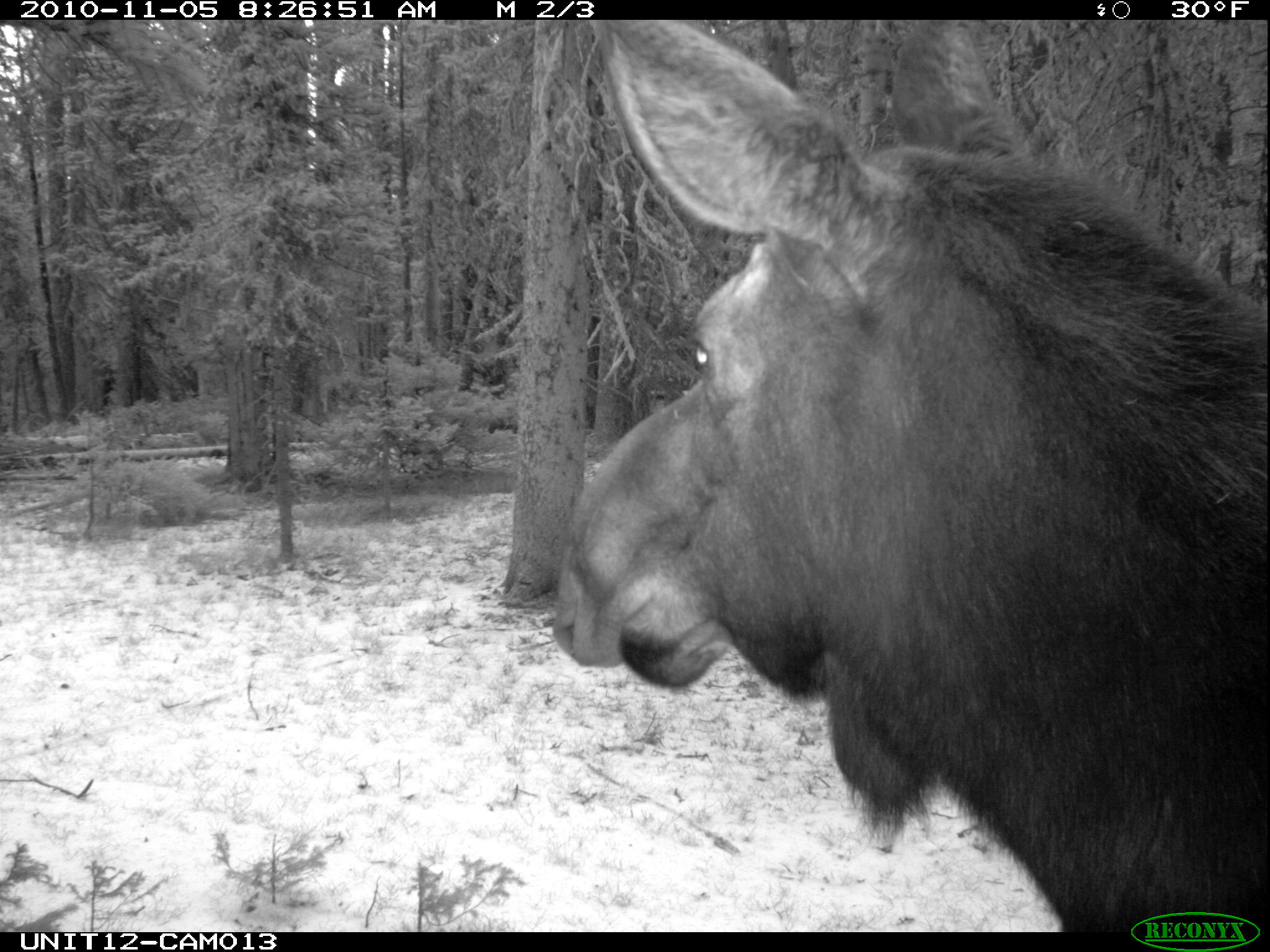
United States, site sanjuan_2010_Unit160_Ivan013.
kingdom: Animalia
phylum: Chordata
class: Mammalia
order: Artiodactyla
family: Cervidae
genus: Alces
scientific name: Alces alces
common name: moose